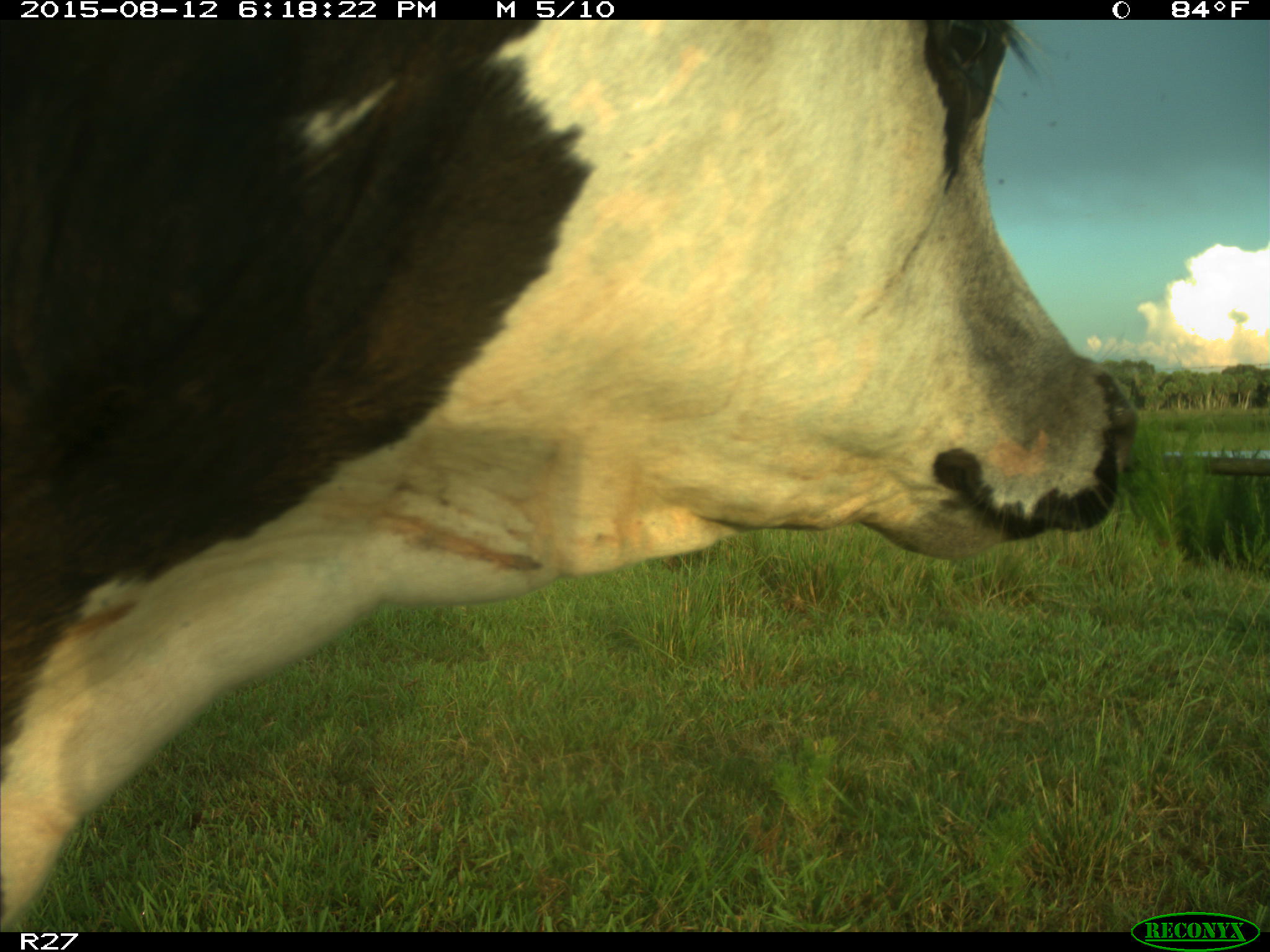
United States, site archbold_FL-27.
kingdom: Animalia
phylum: Chordata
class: Mammalia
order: Artiodactyla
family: Bovidae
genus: Bos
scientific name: Bos taurus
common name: domestic cow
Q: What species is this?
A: Bos taurus (domestic cow).